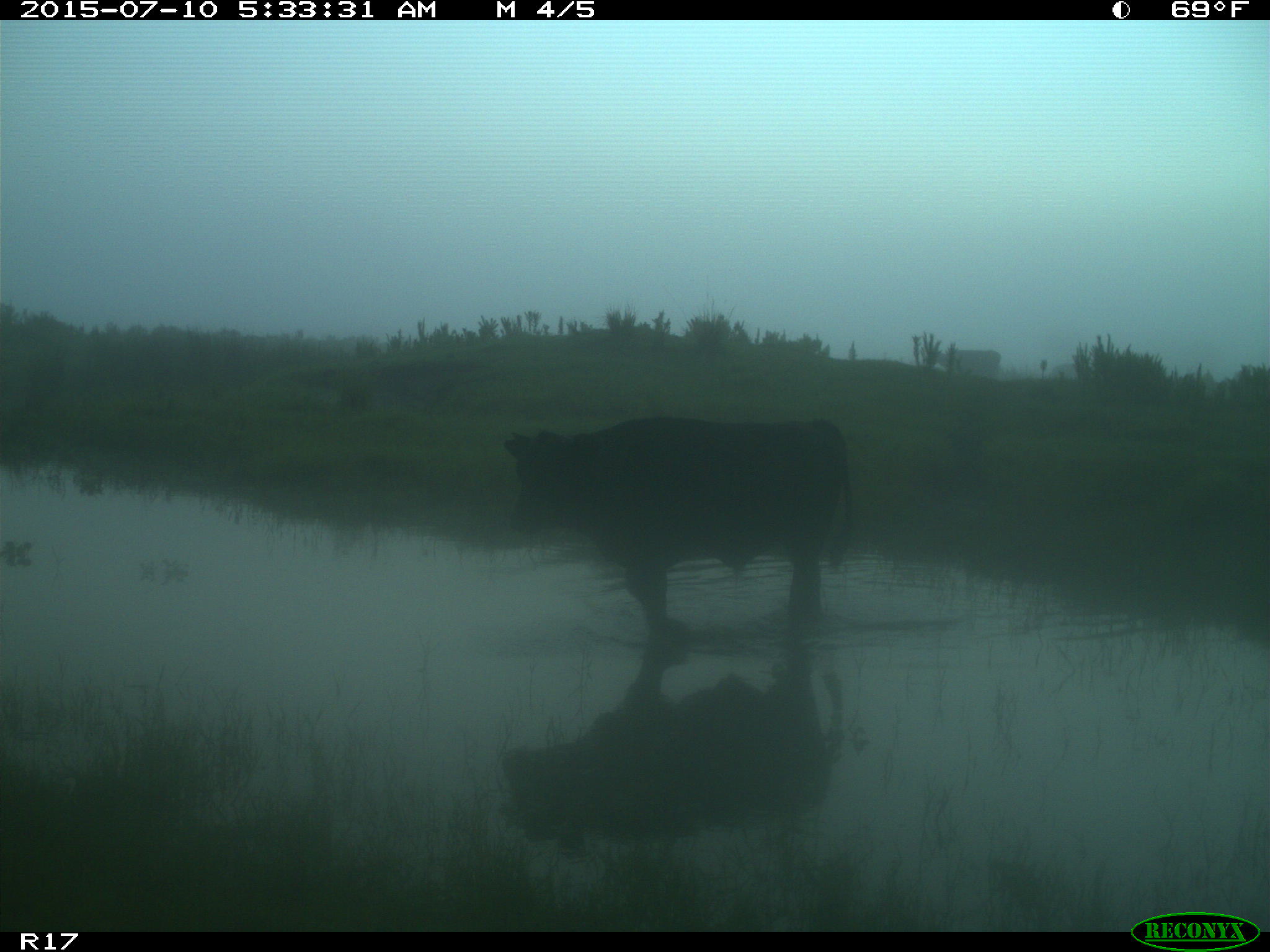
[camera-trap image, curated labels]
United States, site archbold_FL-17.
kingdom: Animalia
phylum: Chordata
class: Mammalia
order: Artiodactyla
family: Bovidae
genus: Bos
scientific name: Bos taurus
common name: domestic cow